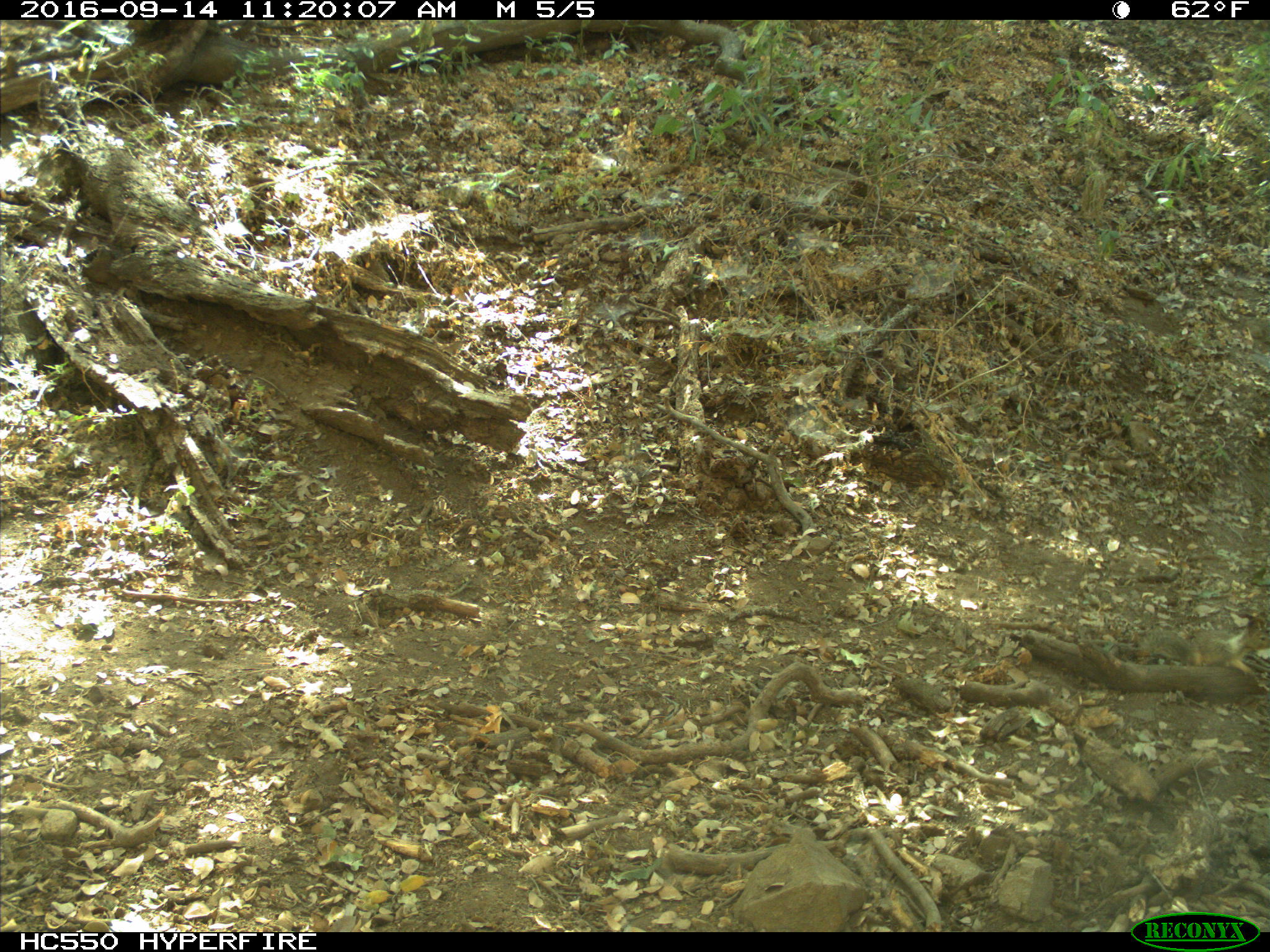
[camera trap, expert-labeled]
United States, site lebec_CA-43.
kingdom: Animalia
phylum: Chordata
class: Mammalia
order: Rodentia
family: Sciuridae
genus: Otospermophilus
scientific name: Otospermophilus beecheyi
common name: california ground squirrel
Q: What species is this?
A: Otospermophilus beecheyi (california ground squirrel).